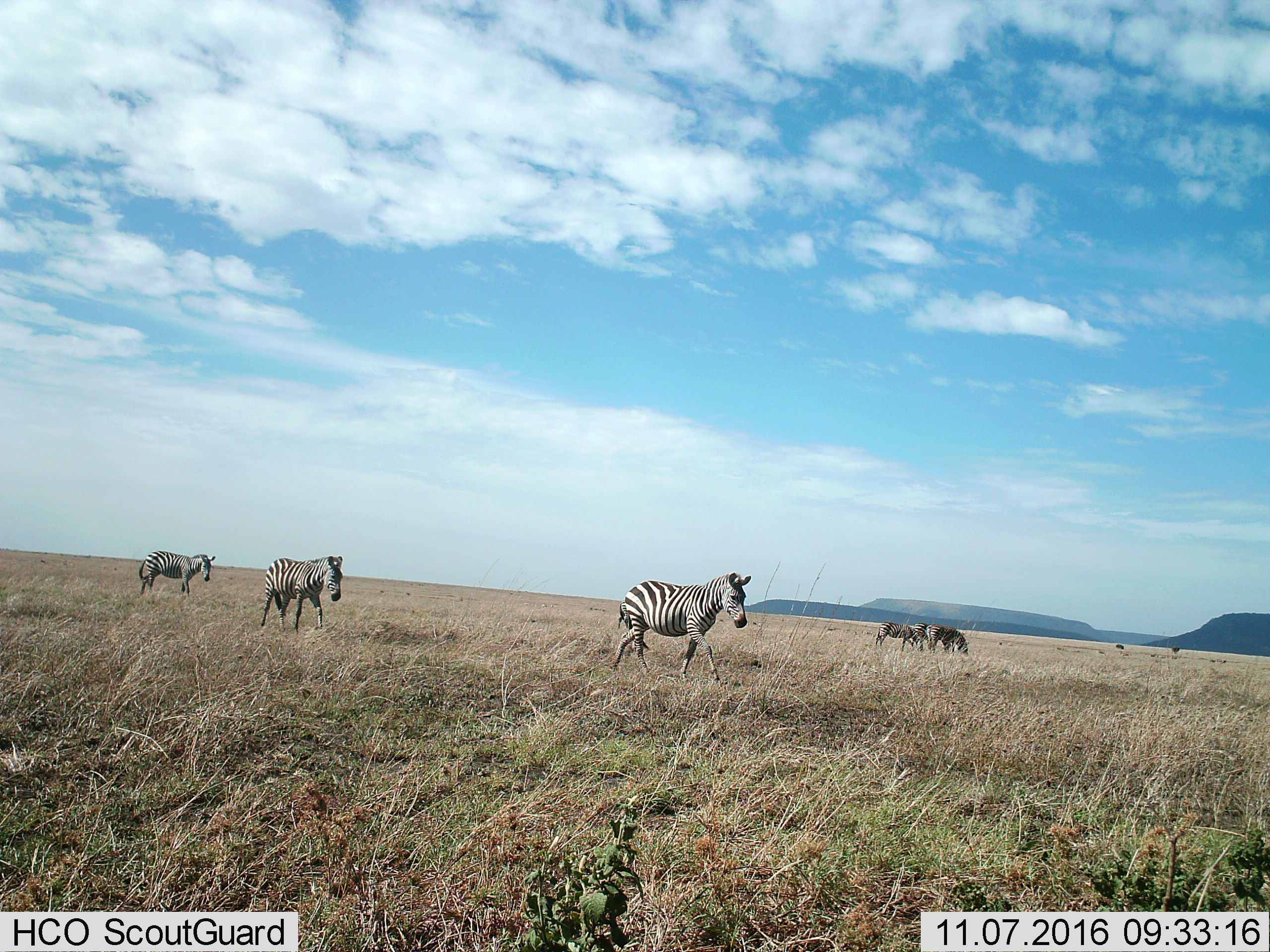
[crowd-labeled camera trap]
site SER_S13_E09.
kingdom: Animalia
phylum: Chordata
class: Mammalia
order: Perissodactyla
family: Equidae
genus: Equus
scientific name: Equus quagga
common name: plains zebra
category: zebraplains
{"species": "zebraplains (plains zebra) (Equus quagga)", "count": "6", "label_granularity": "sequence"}